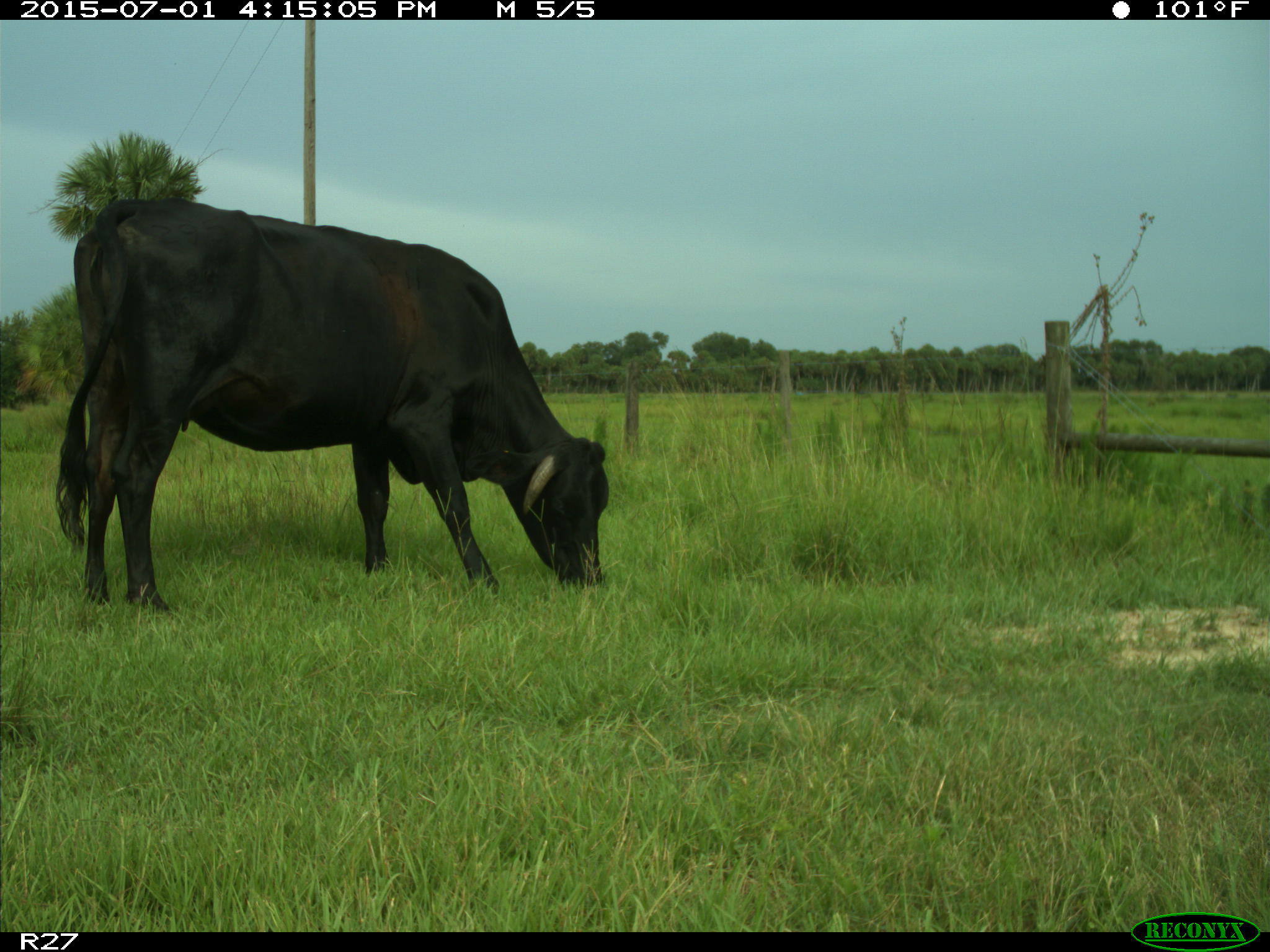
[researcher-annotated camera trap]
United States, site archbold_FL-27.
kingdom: Animalia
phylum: Chordata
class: Mammalia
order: Artiodactyla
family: Bovidae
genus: Bos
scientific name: Bos taurus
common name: domestic cow